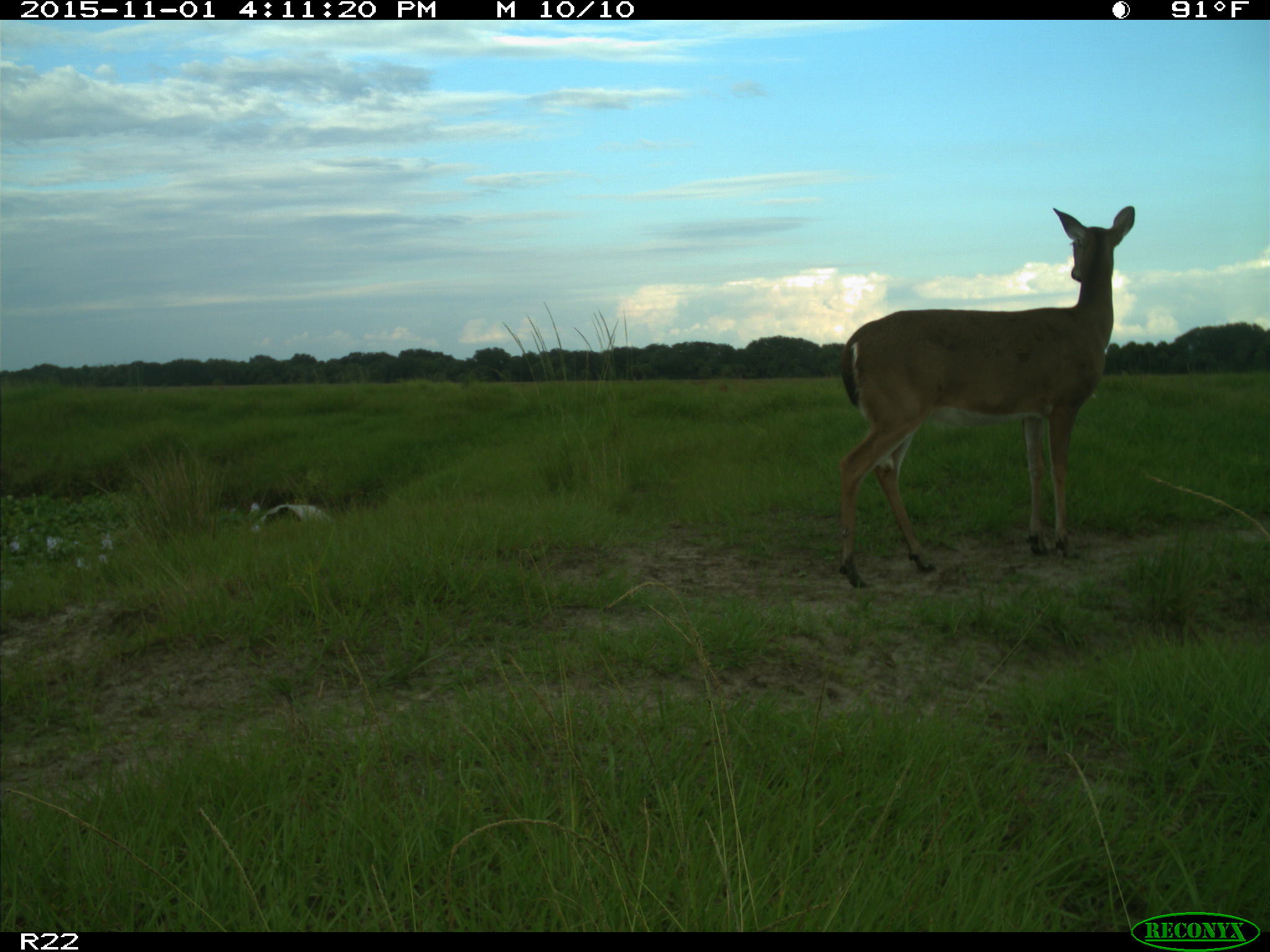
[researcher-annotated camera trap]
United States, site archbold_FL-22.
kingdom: Animalia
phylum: Chordata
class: Mammalia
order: Artiodactyla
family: Cervidae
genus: Odocoileus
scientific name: Odocoileus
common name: deer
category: unidentified deer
Unidentified deer (deer) (Odocoileus).